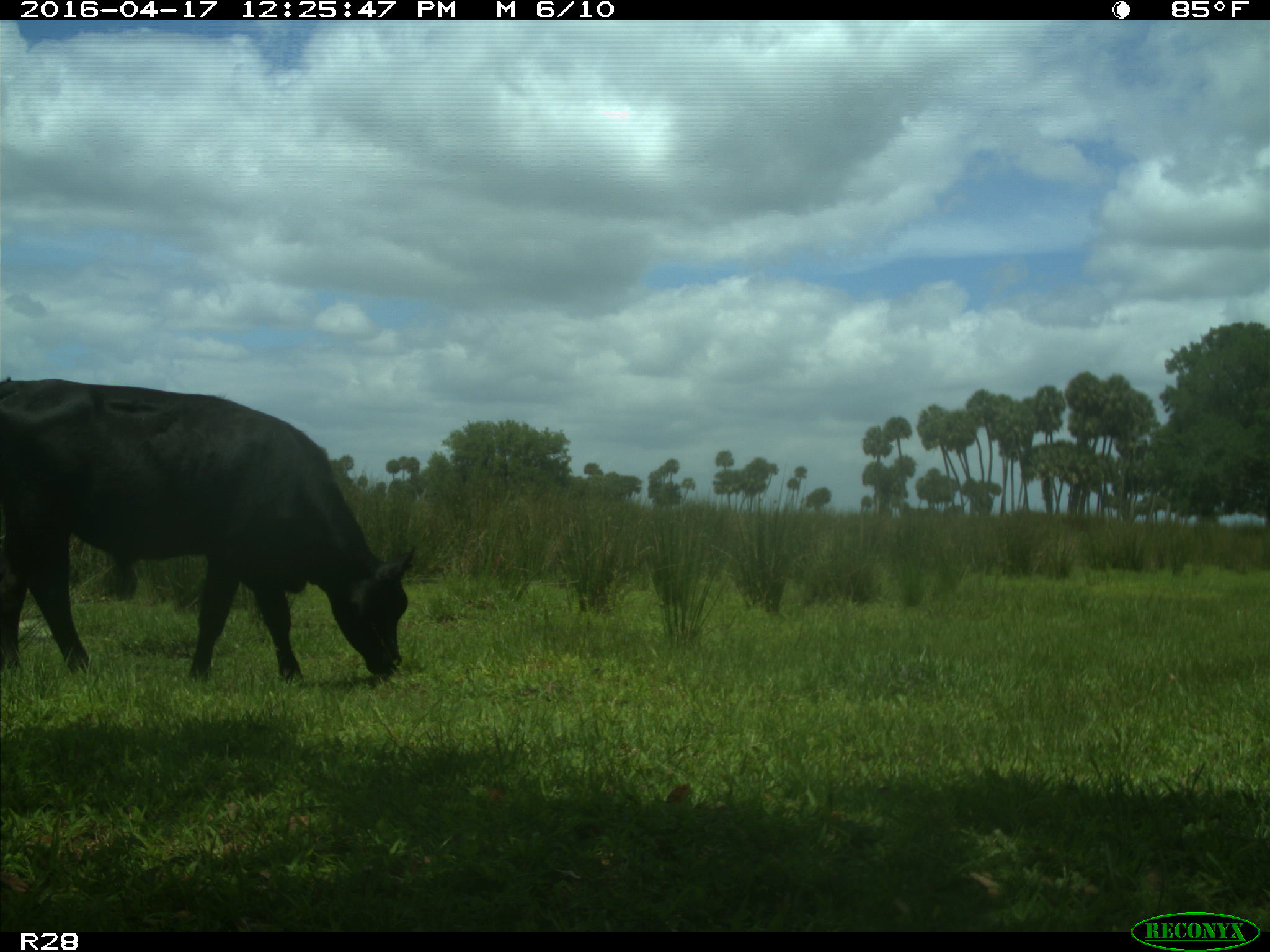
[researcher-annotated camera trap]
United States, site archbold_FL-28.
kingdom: Animalia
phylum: Chordata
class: Mammalia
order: Artiodactyla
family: Bovidae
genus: Bos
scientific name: Bos taurus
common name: domestic cow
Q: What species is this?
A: Bos taurus (domestic cow).